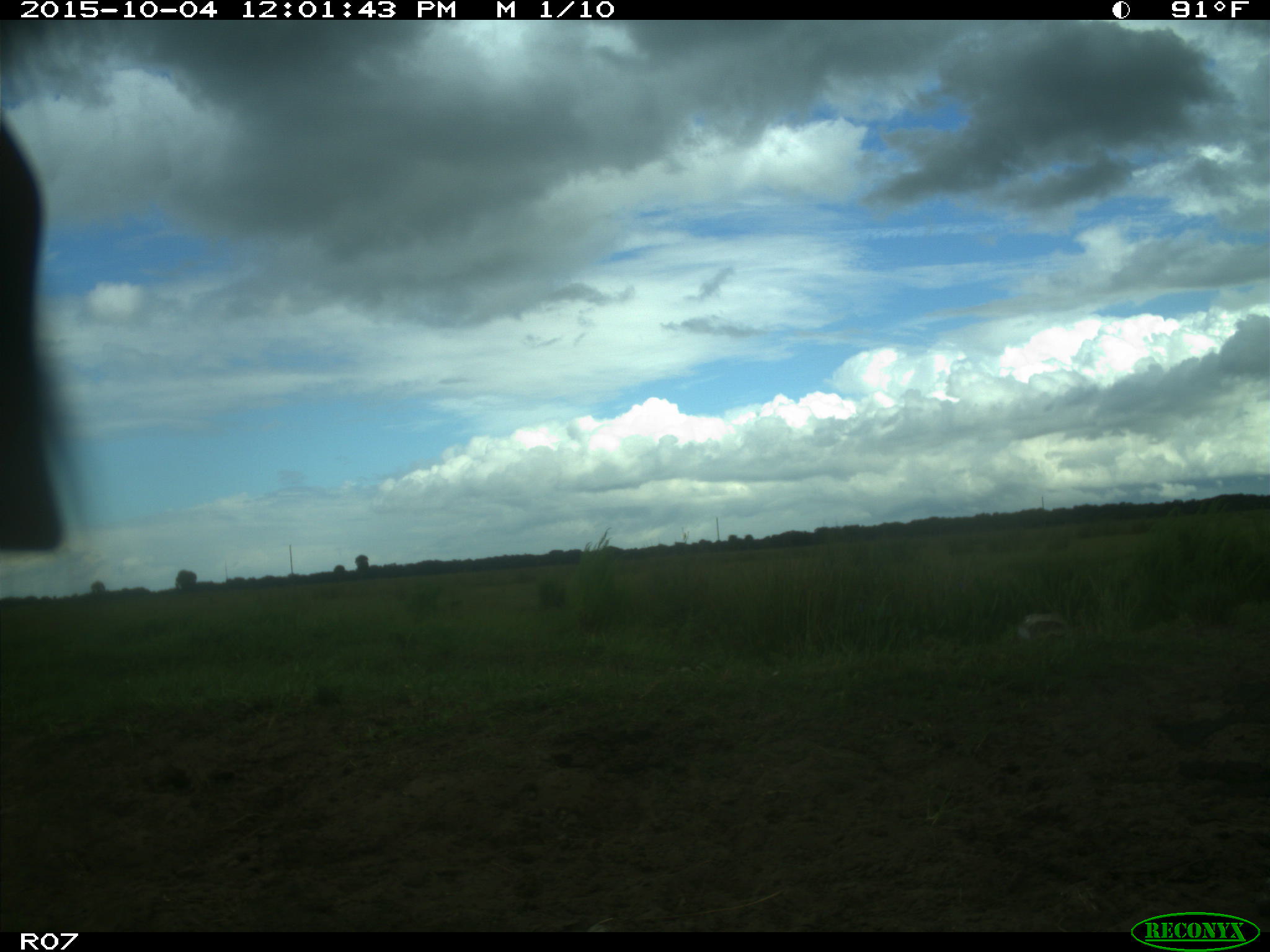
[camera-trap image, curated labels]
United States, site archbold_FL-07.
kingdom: Animalia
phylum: Chordata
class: Mammalia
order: Artiodactyla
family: Bovidae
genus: Bos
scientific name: Bos taurus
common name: domestic cow